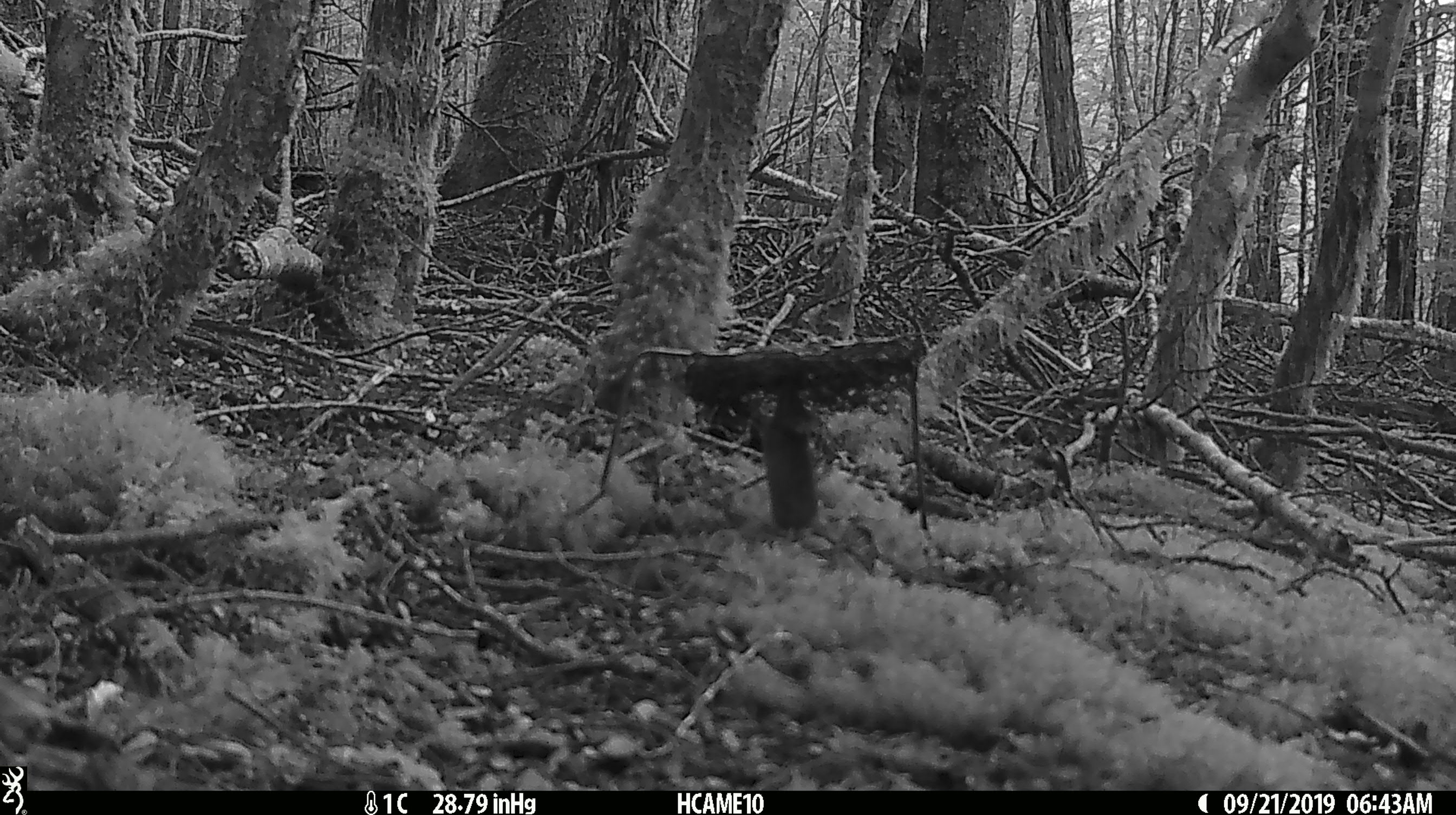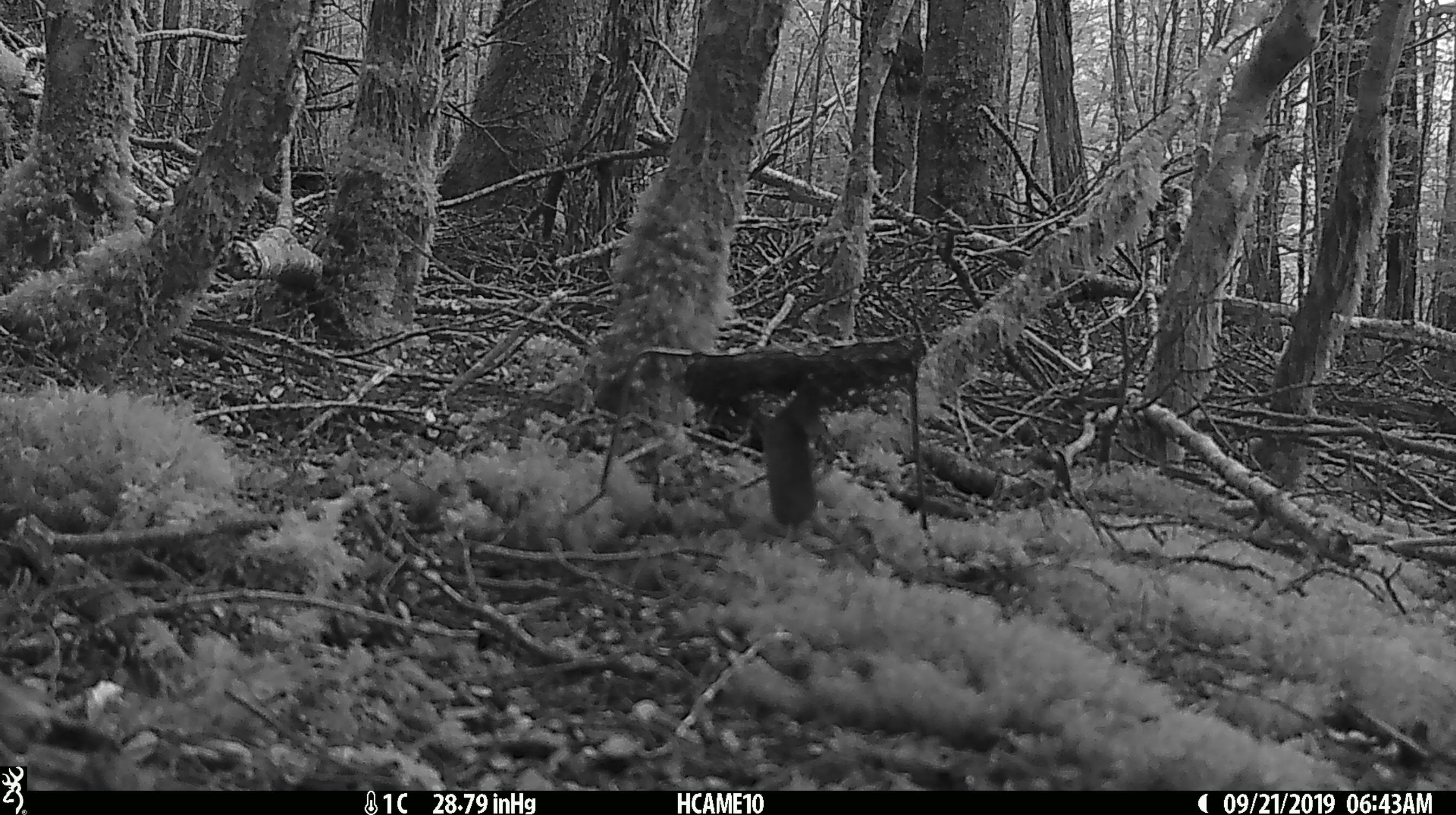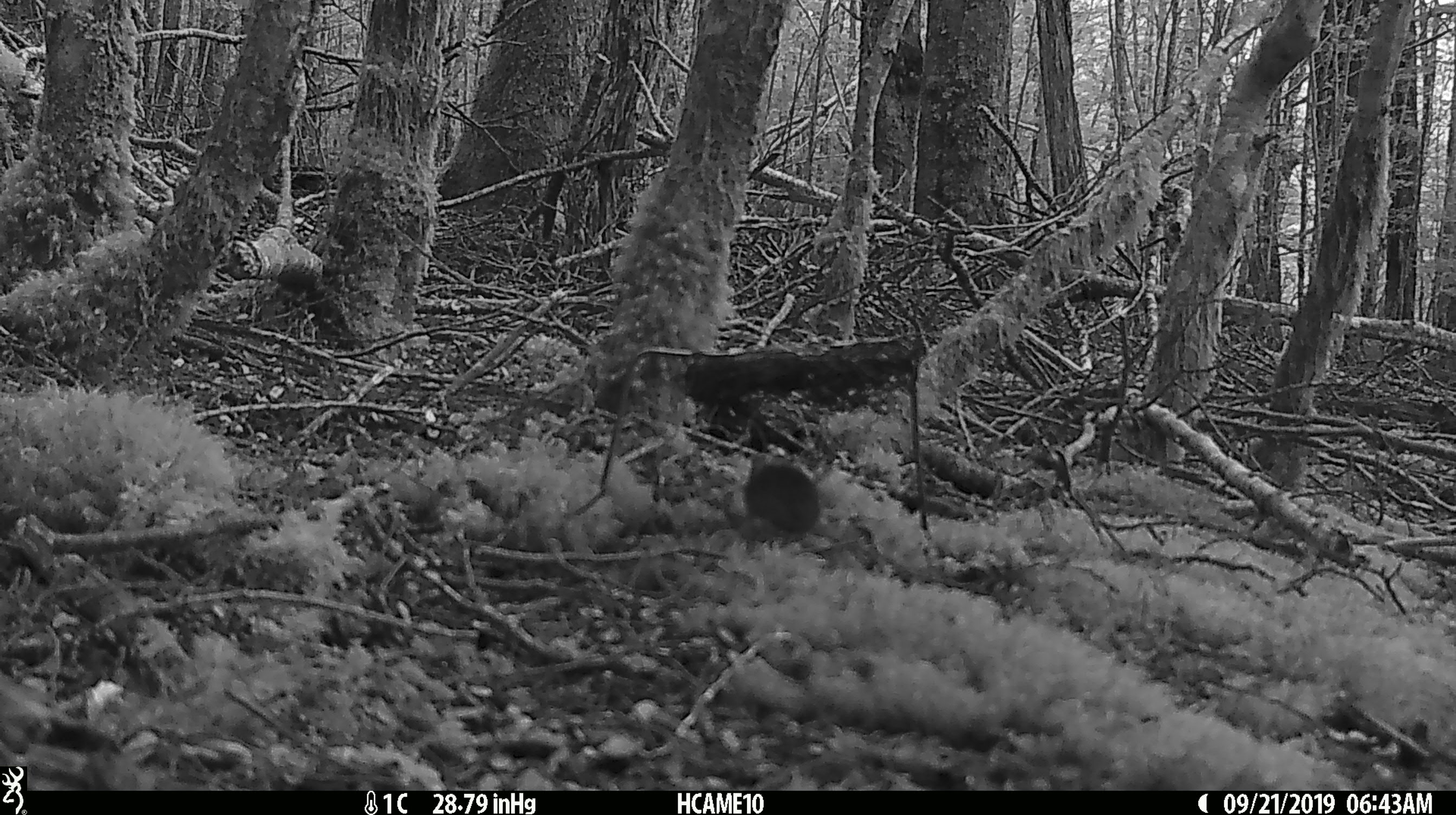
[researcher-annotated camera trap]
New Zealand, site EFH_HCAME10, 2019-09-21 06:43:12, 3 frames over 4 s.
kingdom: Animalia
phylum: Chordata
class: Mammalia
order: Rodentia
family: Muridae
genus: Mus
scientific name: Mus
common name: mouse